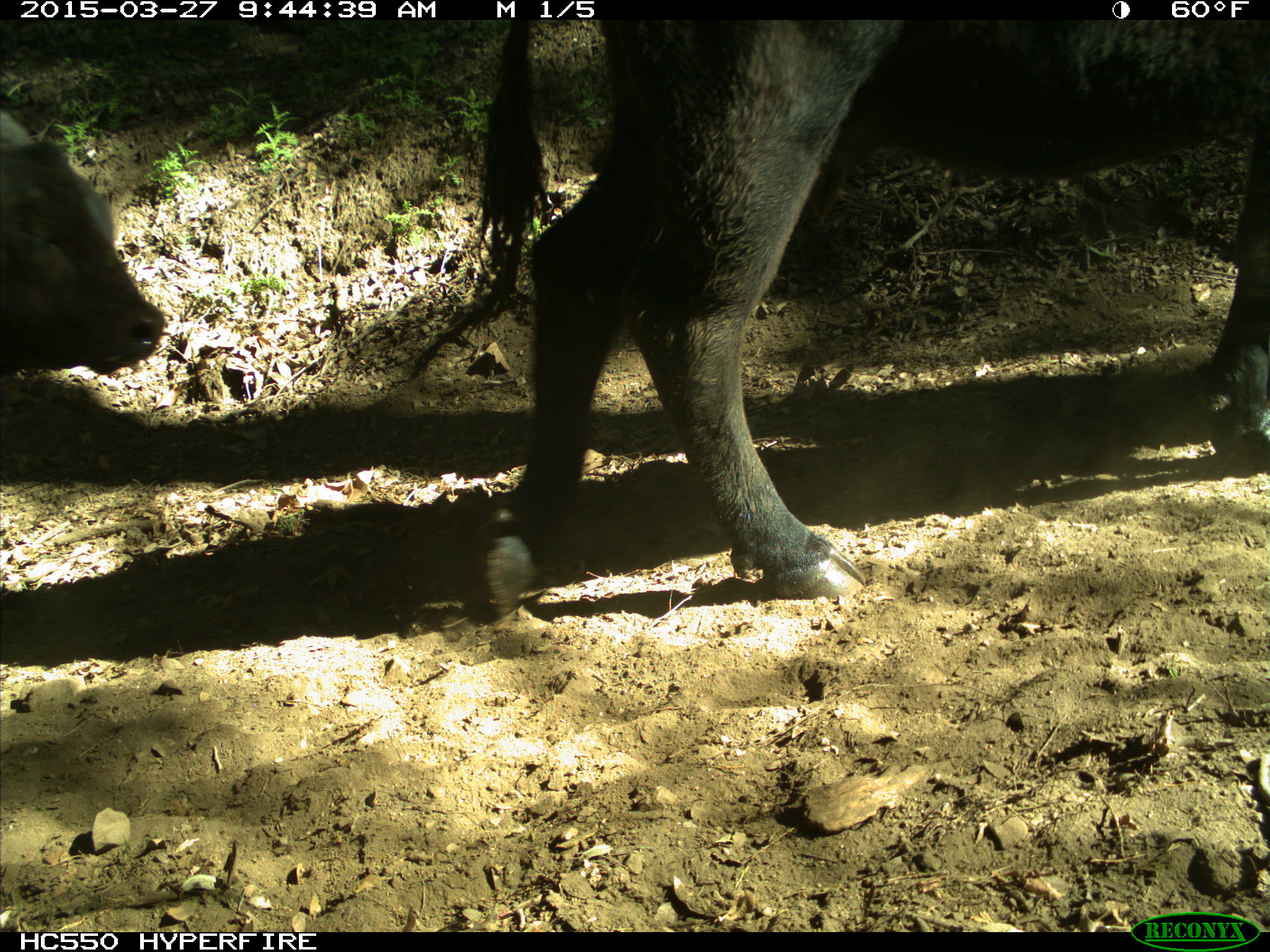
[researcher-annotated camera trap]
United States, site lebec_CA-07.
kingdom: Animalia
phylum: Chordata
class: Mammalia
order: Artiodactyla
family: Bovidae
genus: Bos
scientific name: Bos taurus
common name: domestic cow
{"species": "Bos taurus (domestic cow)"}